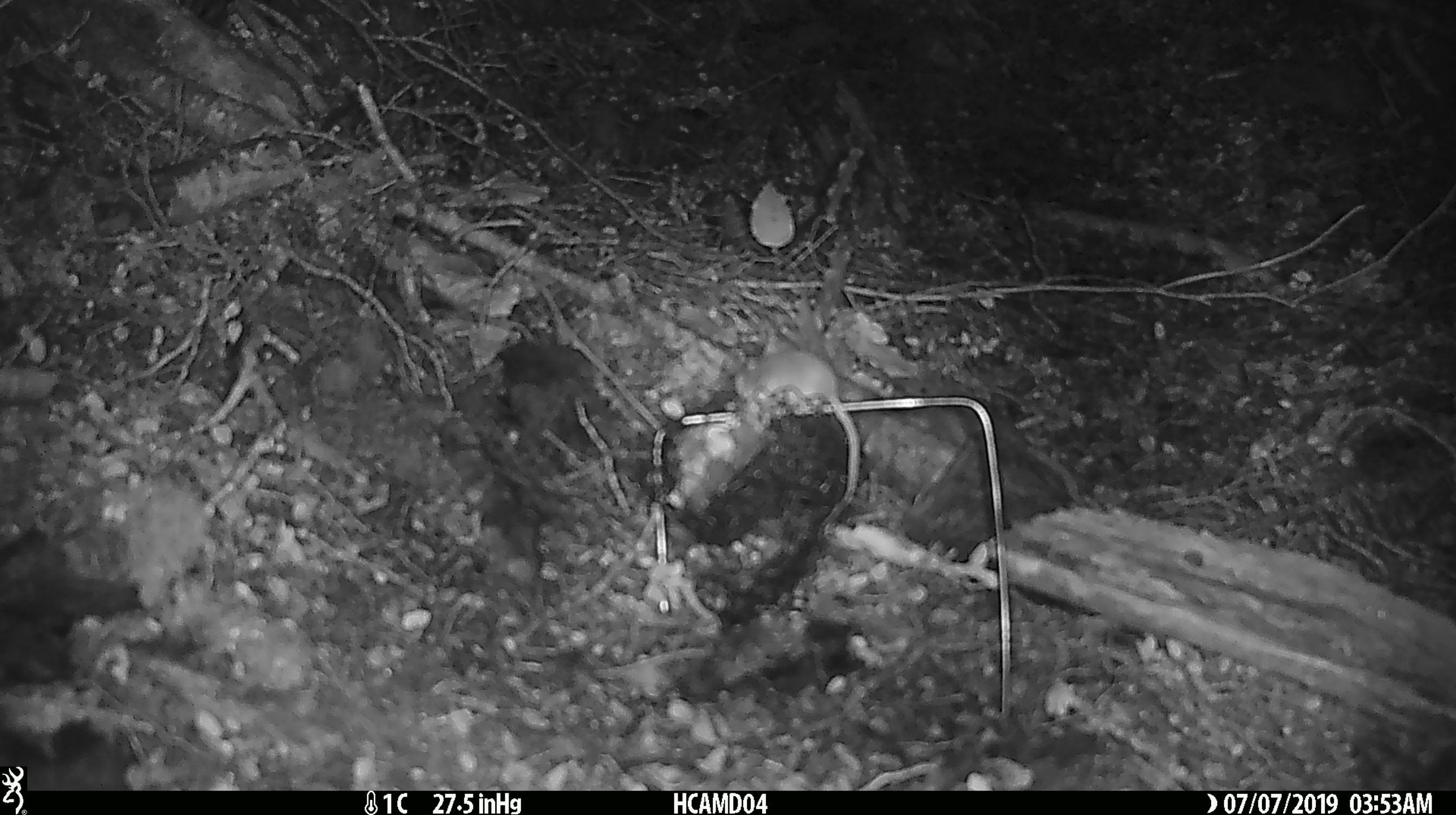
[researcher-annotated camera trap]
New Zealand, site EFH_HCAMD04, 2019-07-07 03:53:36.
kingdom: Animalia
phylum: Chordata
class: Mammalia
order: Rodentia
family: Muridae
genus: Mus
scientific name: Mus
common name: mouse